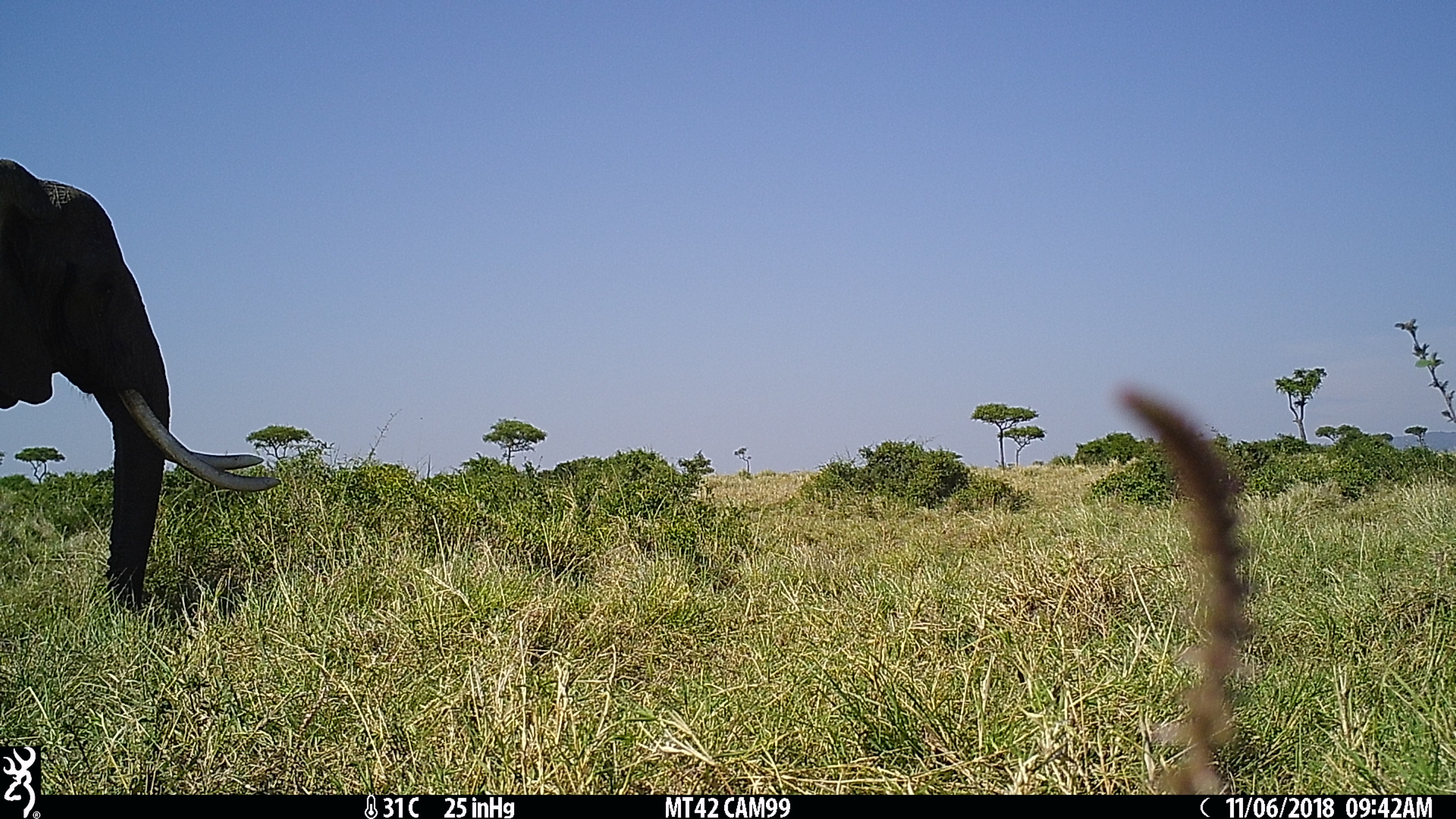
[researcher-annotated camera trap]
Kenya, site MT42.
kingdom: Animalia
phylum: Chordata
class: Mammalia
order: Proboscidea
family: Elephantidae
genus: Loxodonta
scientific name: Loxodonta africana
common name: elephant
Elephant (Loxodonta africana).